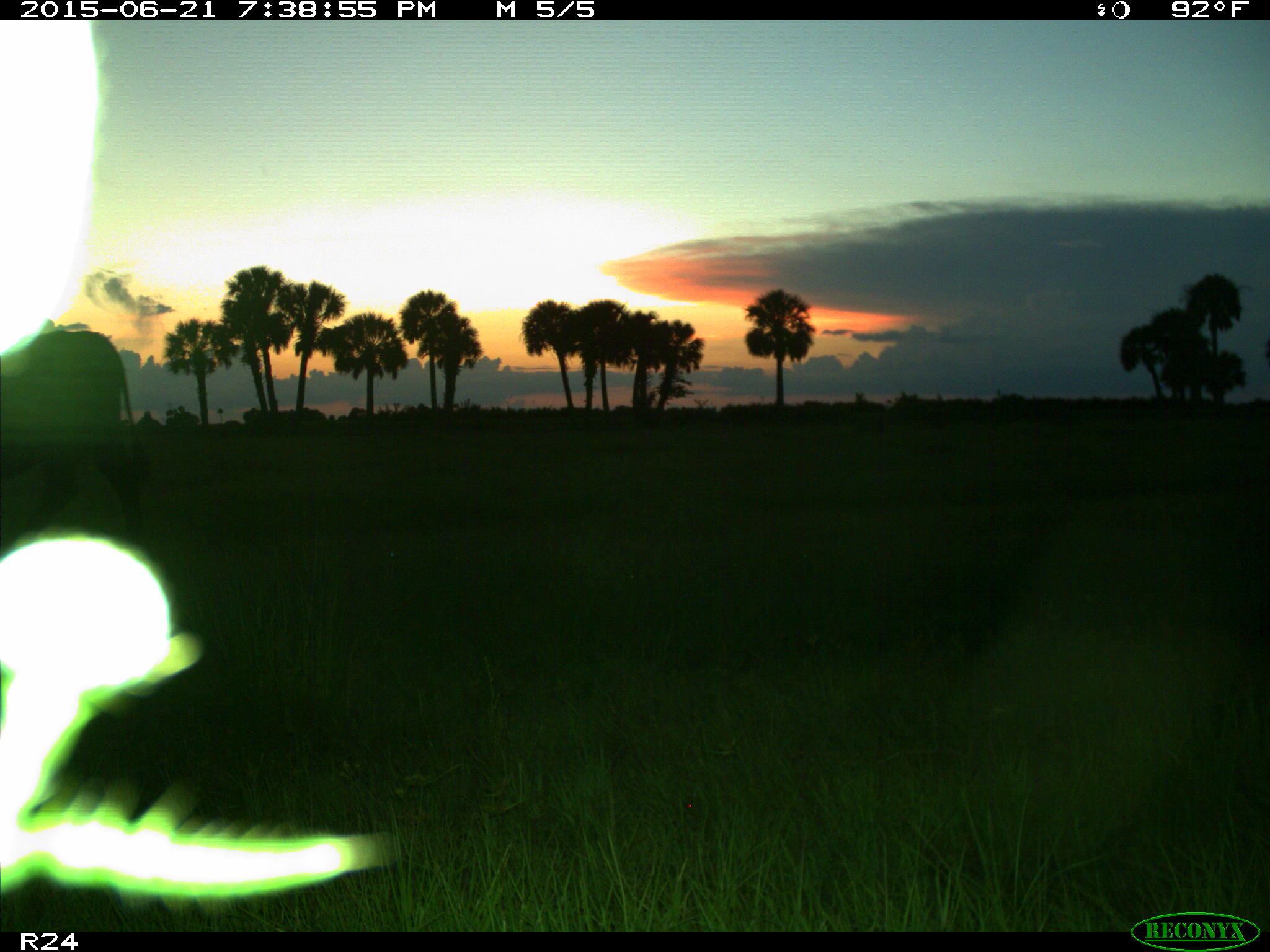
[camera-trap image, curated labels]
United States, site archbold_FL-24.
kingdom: Animalia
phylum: Chordata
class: Mammalia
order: Artiodactyla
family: Bovidae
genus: Bos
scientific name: Bos taurus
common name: domestic cow